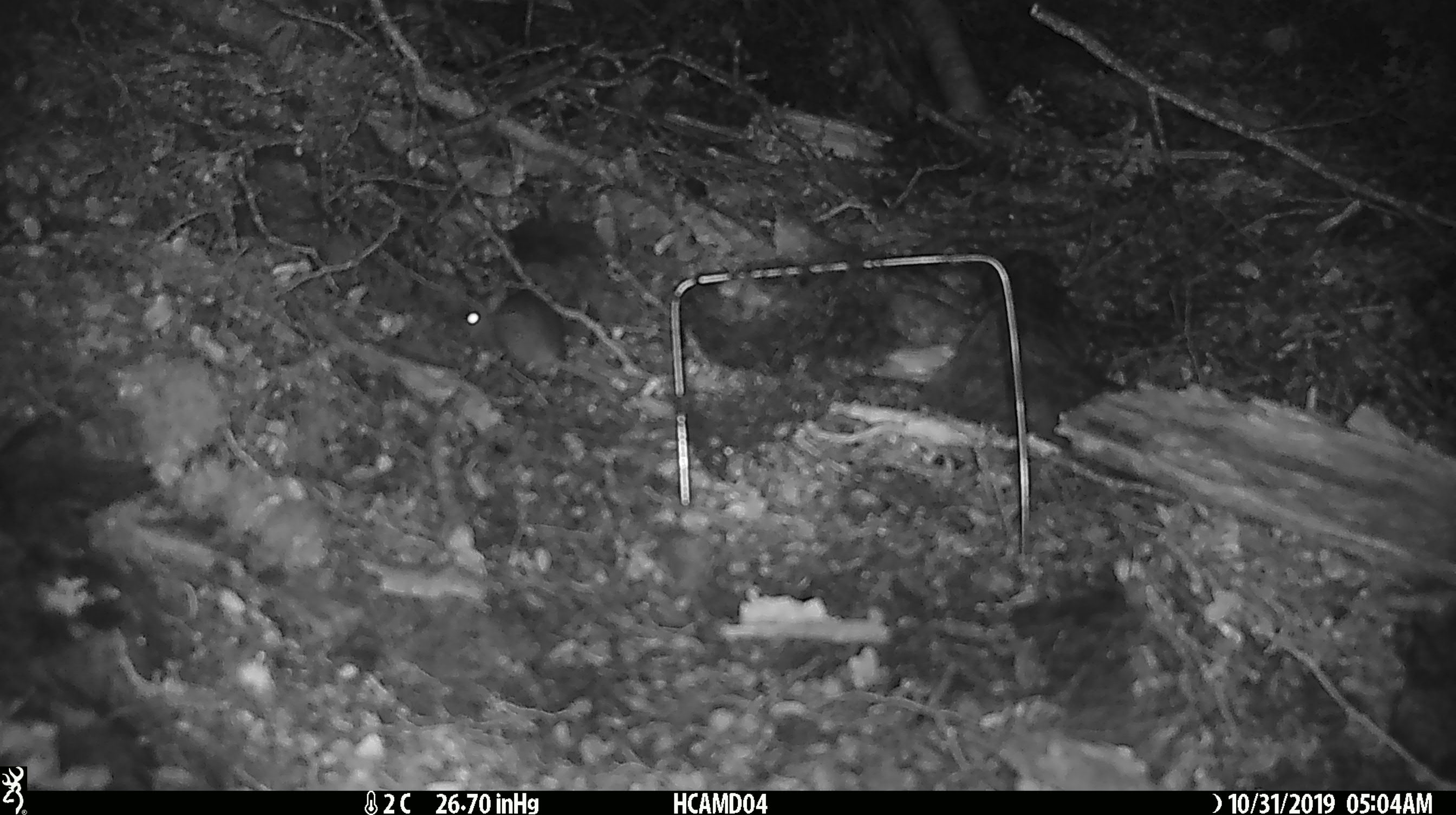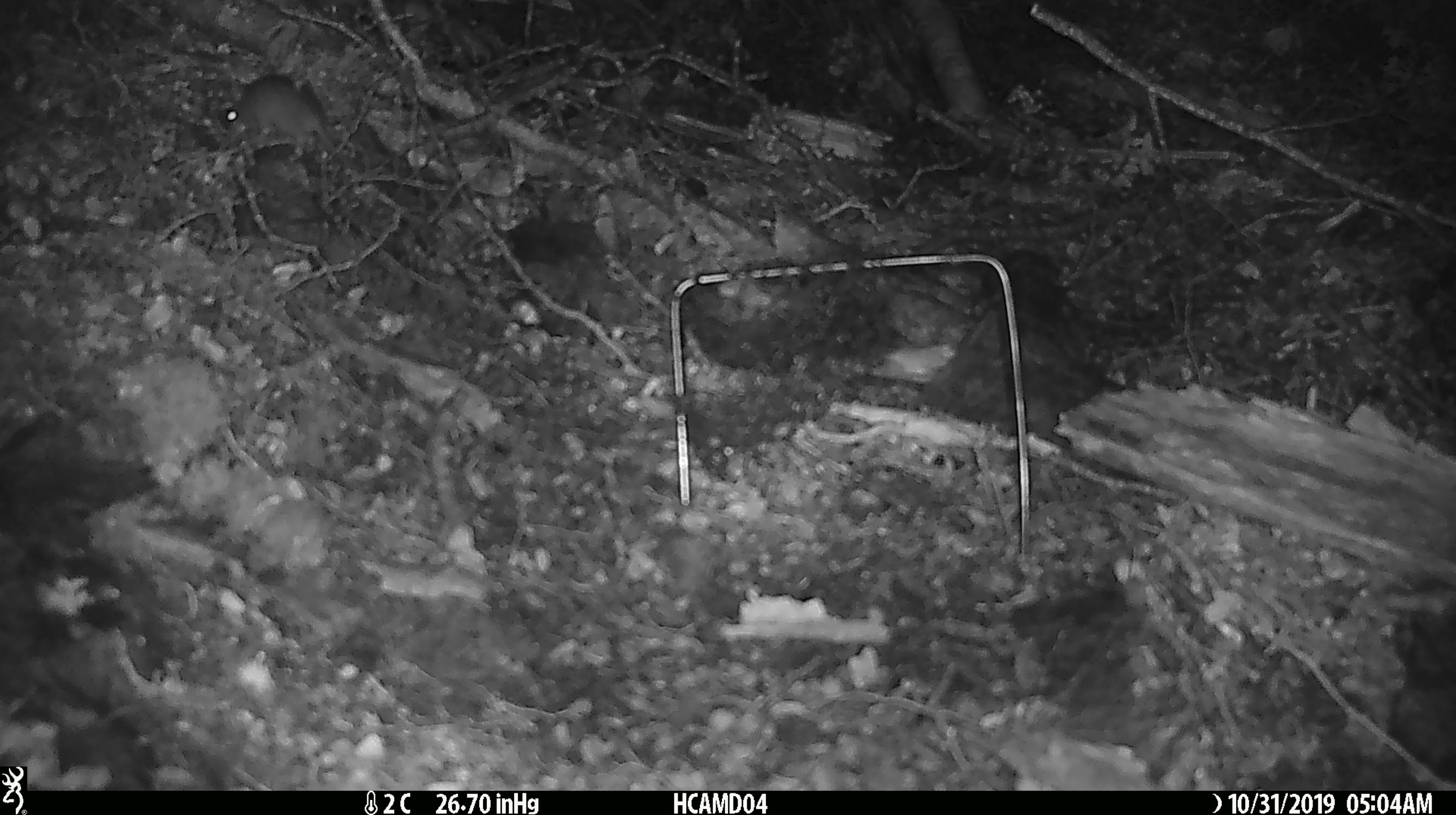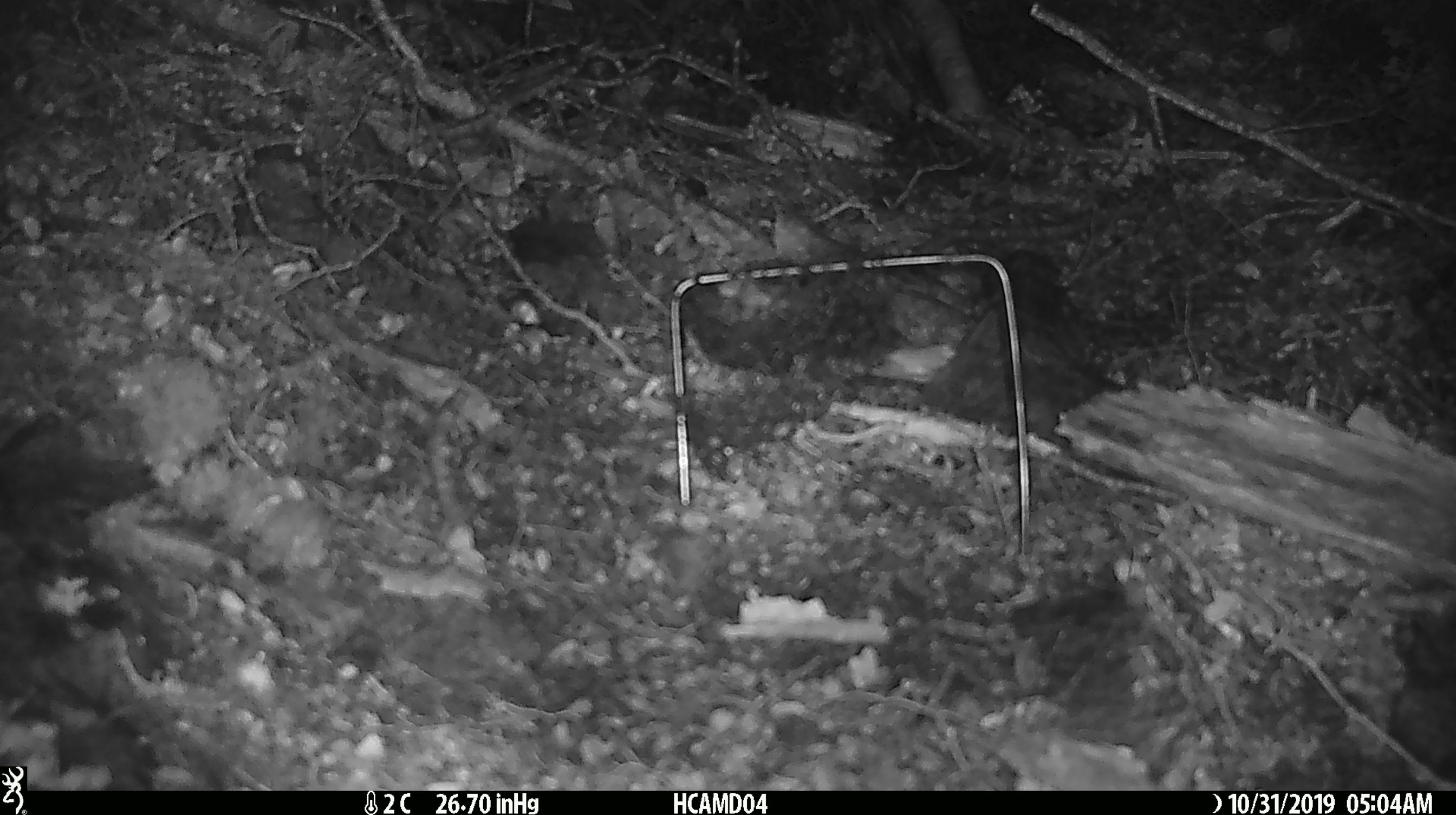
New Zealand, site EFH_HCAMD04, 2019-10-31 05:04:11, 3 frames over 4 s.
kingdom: Animalia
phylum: Chordata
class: Mammalia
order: Rodentia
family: Muridae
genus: Mus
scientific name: Mus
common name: mouse